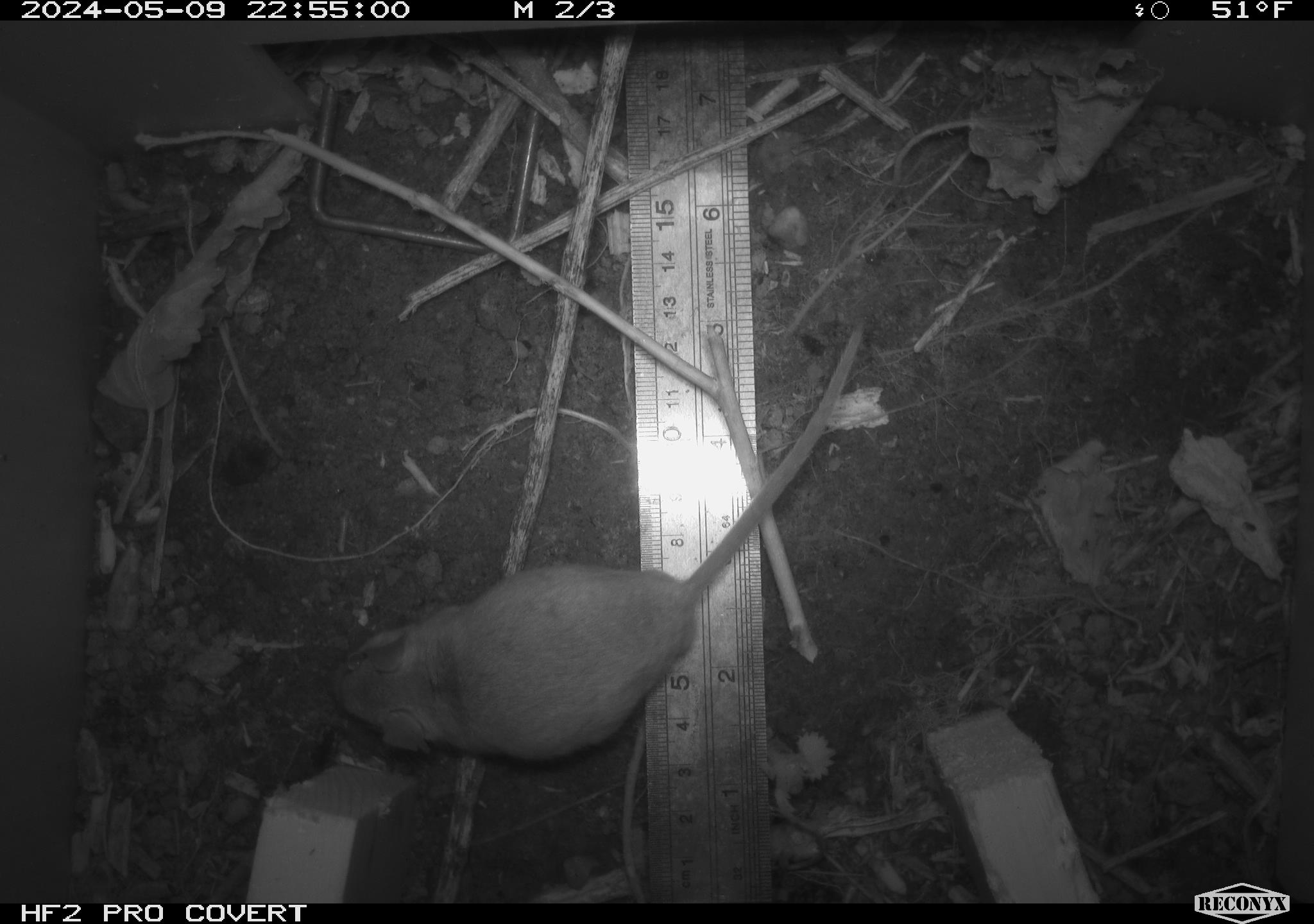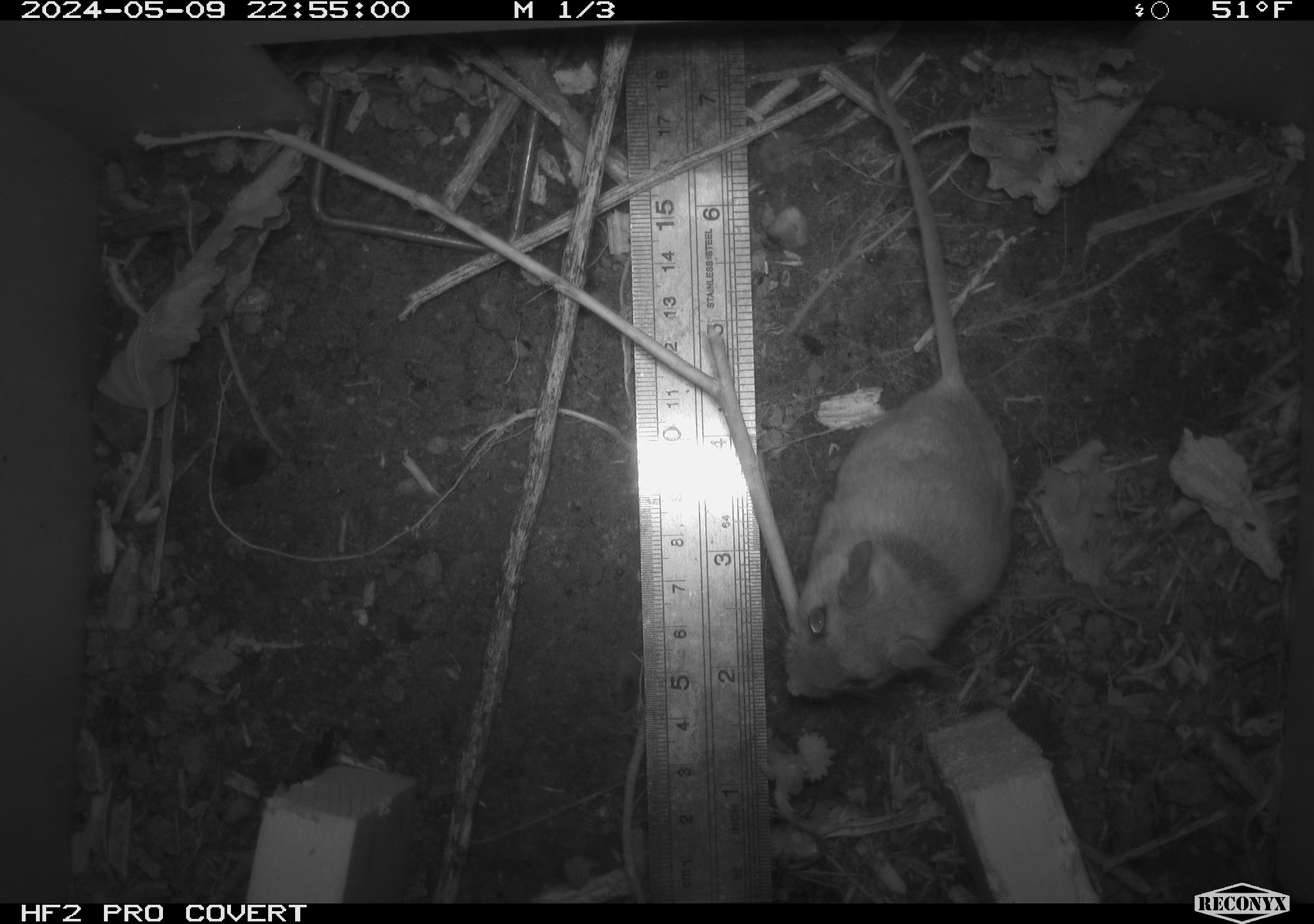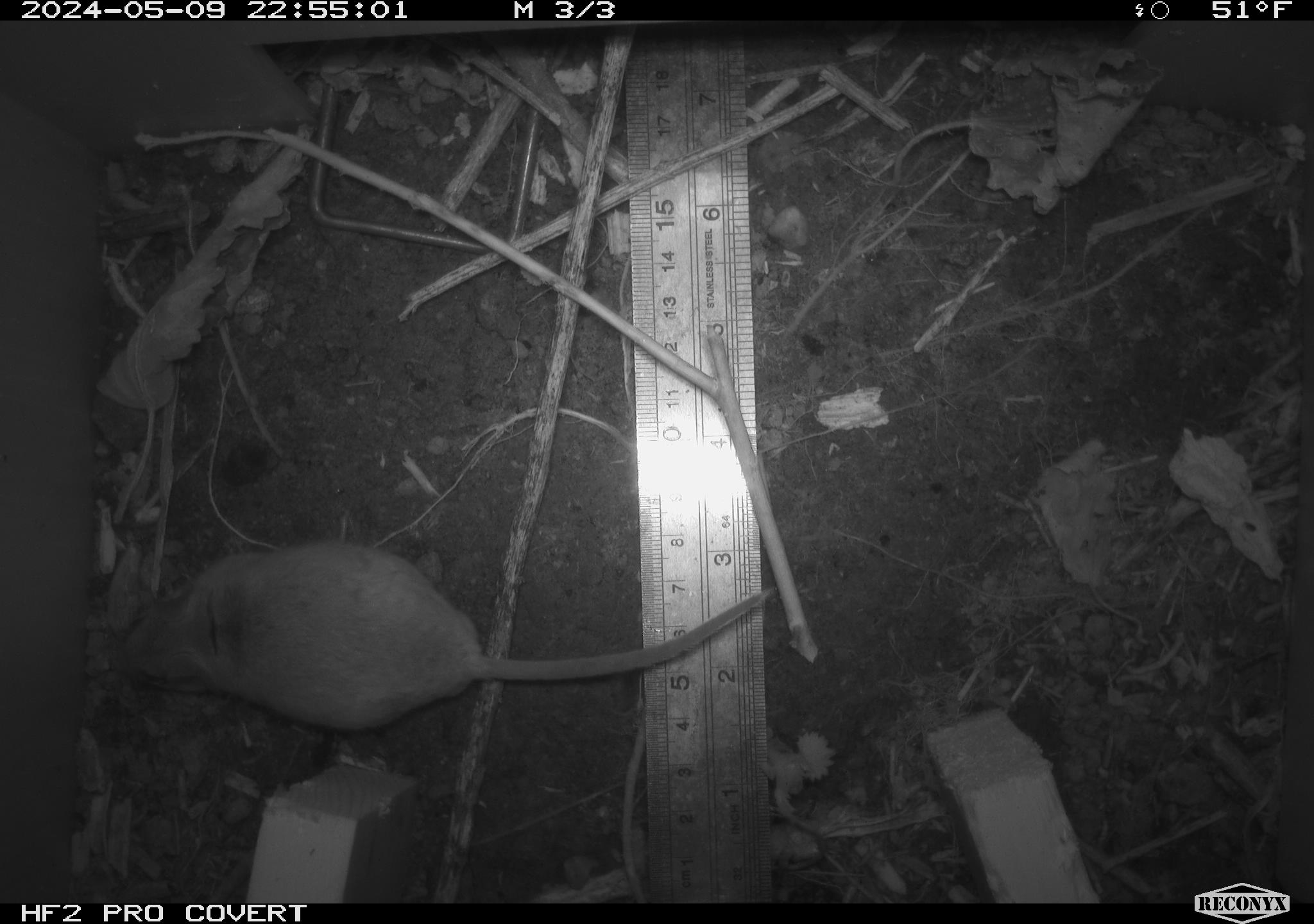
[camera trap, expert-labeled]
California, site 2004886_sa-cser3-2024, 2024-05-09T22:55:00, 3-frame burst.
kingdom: Animalia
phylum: Chordata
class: Mammalia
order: Rodentia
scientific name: Rodentia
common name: rodent